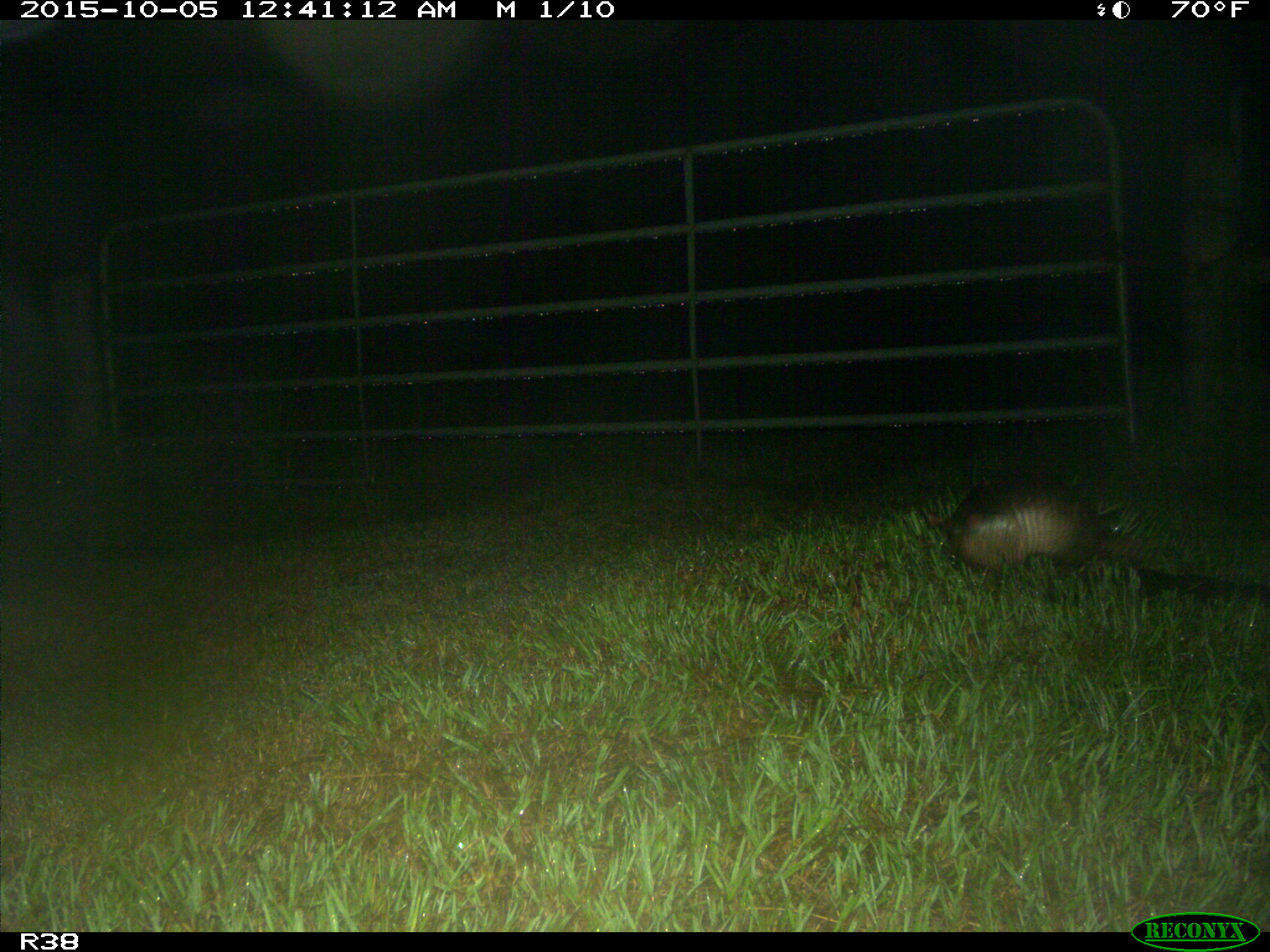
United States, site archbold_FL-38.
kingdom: Animalia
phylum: Chordata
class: Mammalia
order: Cingulata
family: Dasypodidae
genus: Dasypus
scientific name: Dasypus novemcinctus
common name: nine-banded armadillo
Dasypus novemcinctus (nine-banded armadillo).